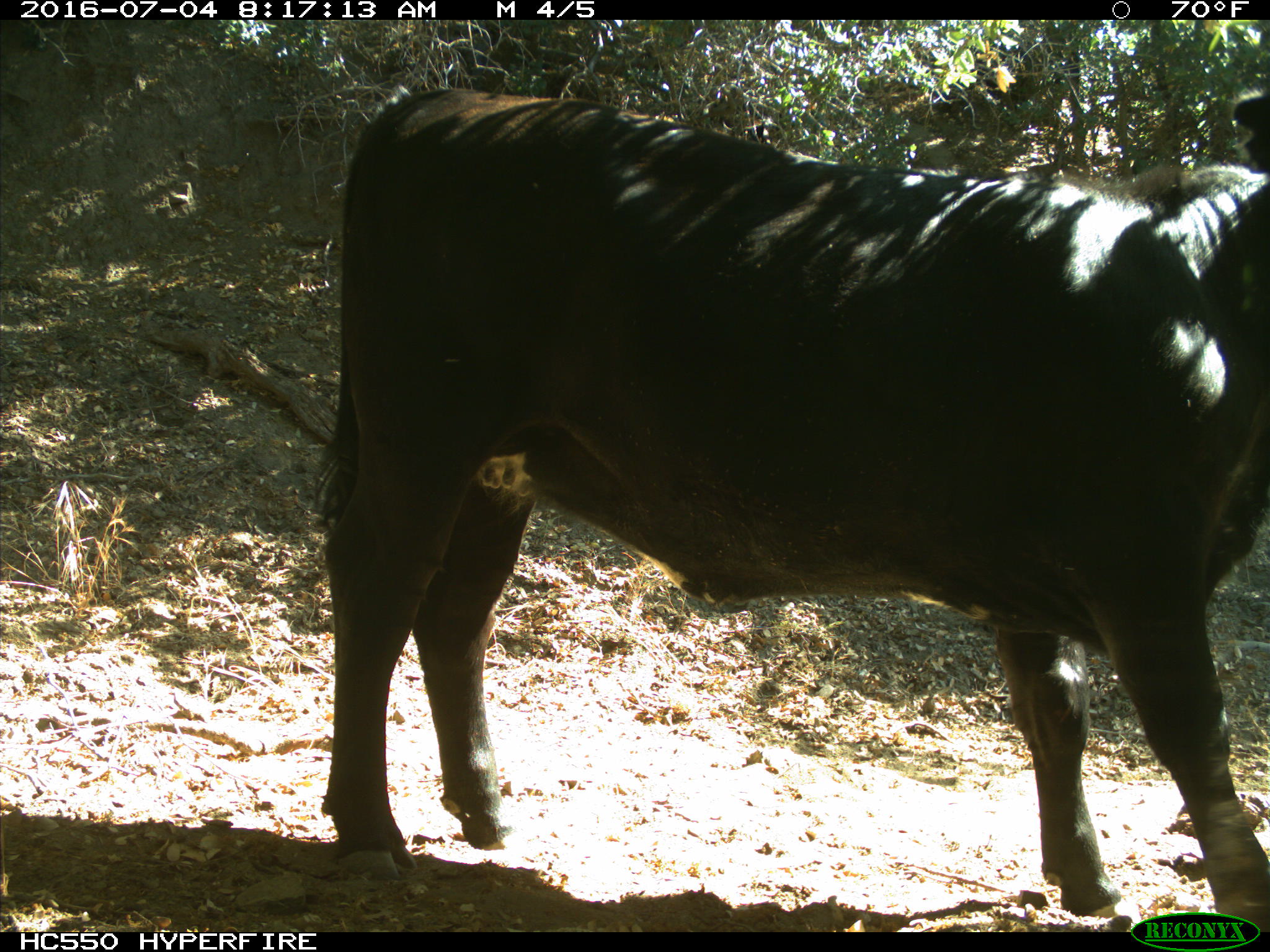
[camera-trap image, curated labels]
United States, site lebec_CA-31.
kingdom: Animalia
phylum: Chordata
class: Mammalia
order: Artiodactyla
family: Bovidae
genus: Bos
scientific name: Bos taurus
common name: domestic cow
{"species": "Bos taurus (domestic cow)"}